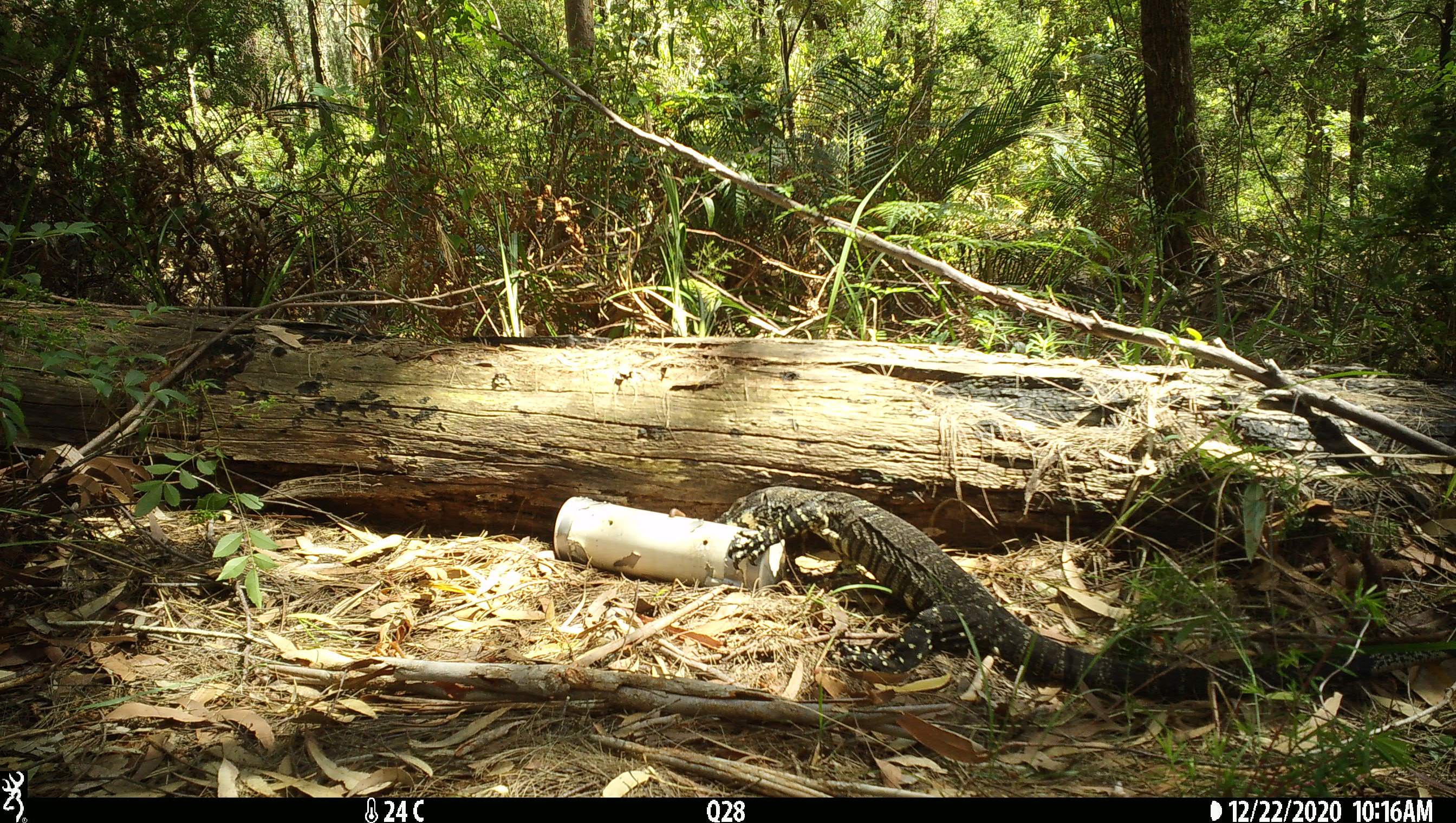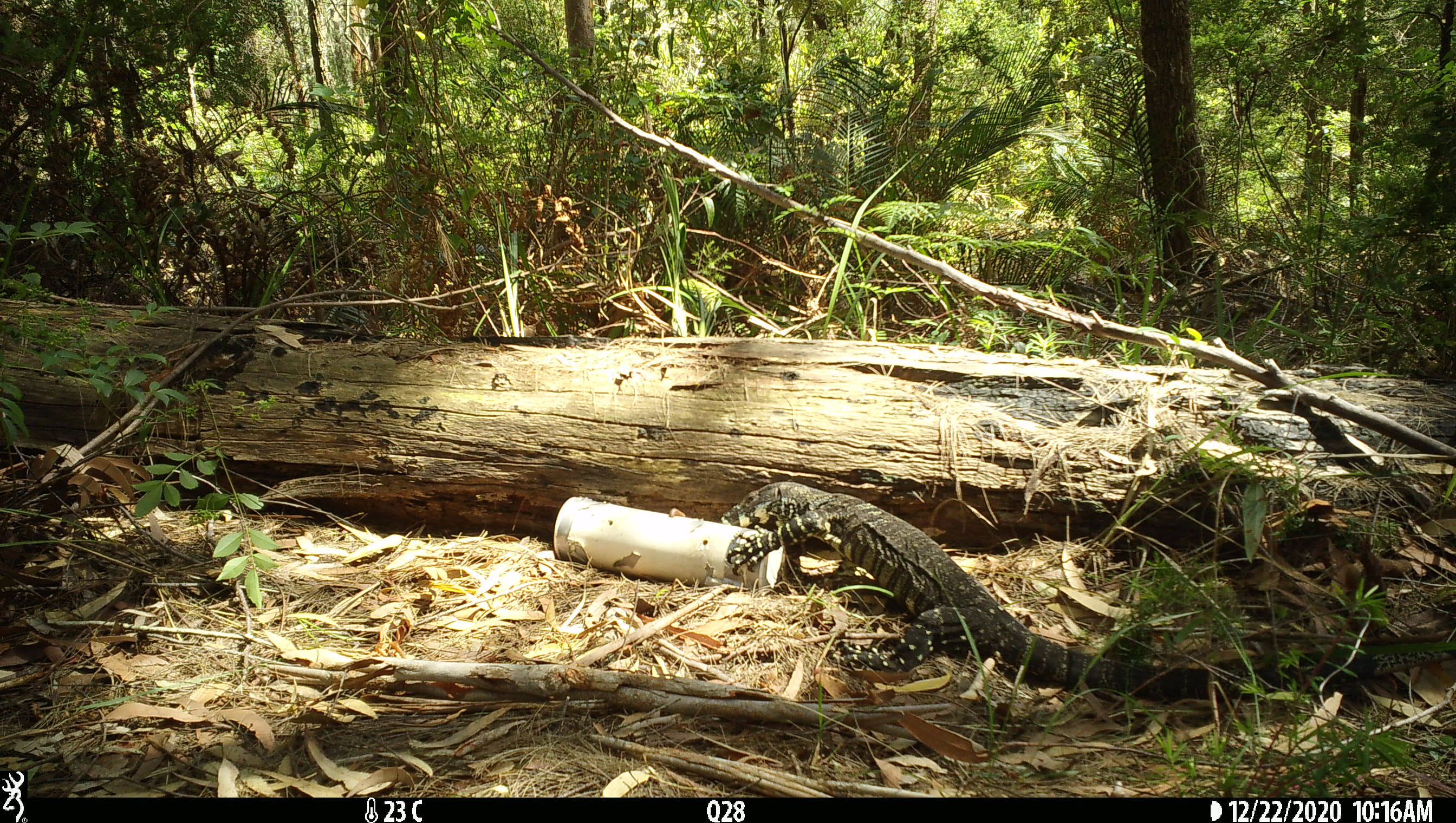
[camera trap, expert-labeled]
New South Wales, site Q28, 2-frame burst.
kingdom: Animalia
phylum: Chordata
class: Reptilia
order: Squamata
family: Varanidae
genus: Varanus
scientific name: Varanus varius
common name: lace monitor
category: goanna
Goanna (lace monitor) (Varanus varius).